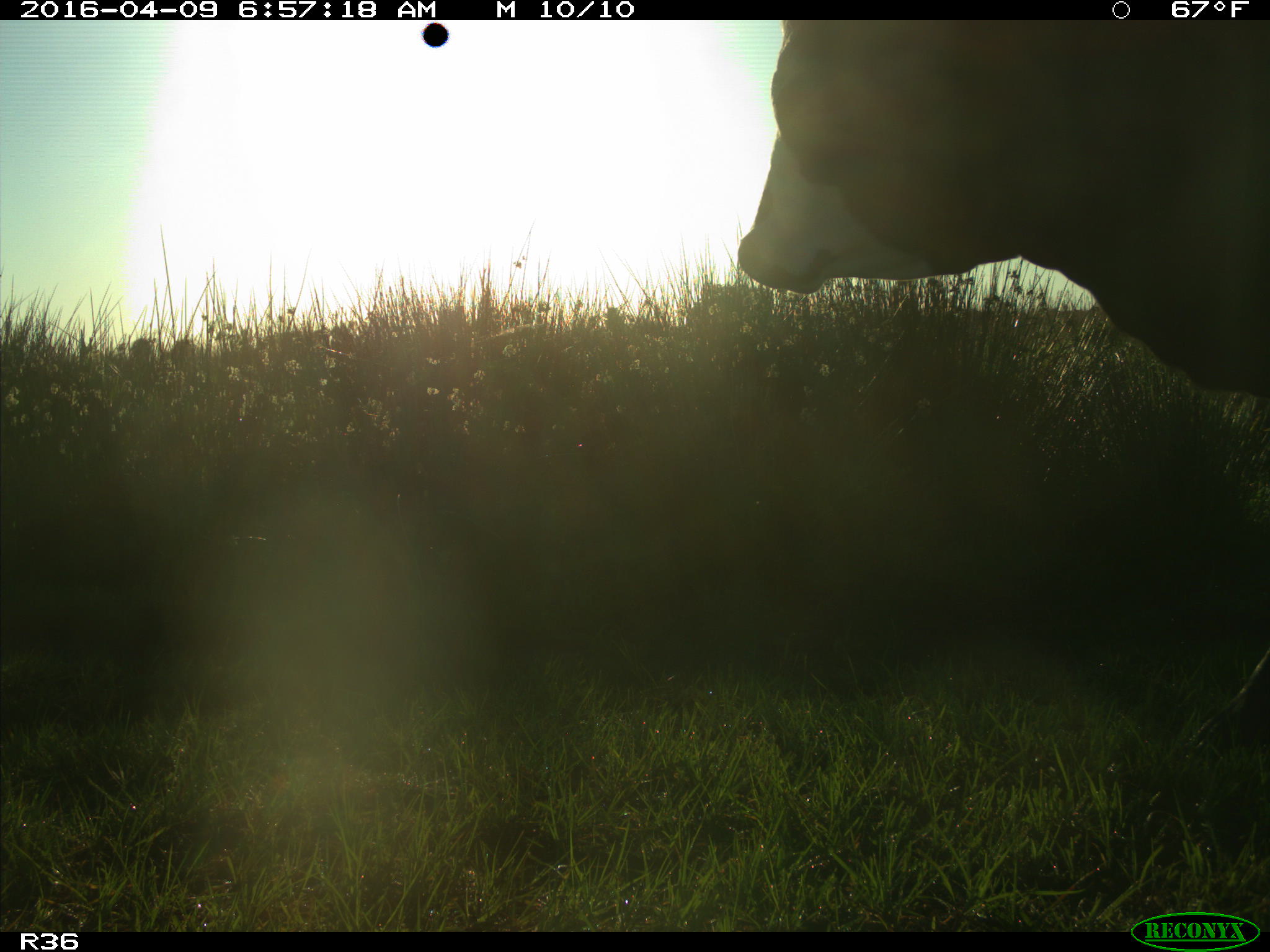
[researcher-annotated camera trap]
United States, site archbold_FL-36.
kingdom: Animalia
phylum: Chordata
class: Mammalia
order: Artiodactyla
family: Bovidae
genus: Bos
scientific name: Bos taurus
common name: domestic cow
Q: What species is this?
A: Bos taurus (domestic cow).